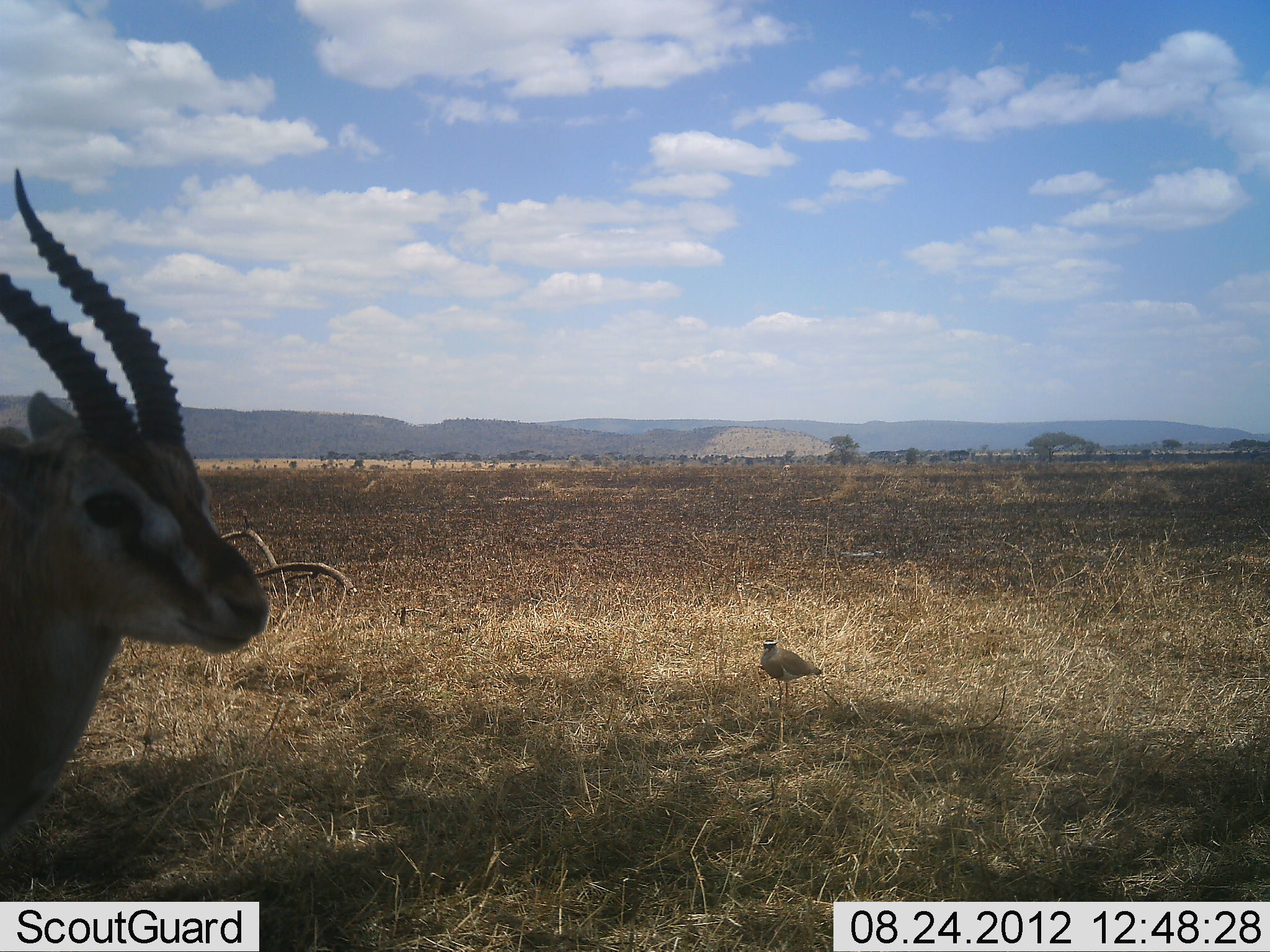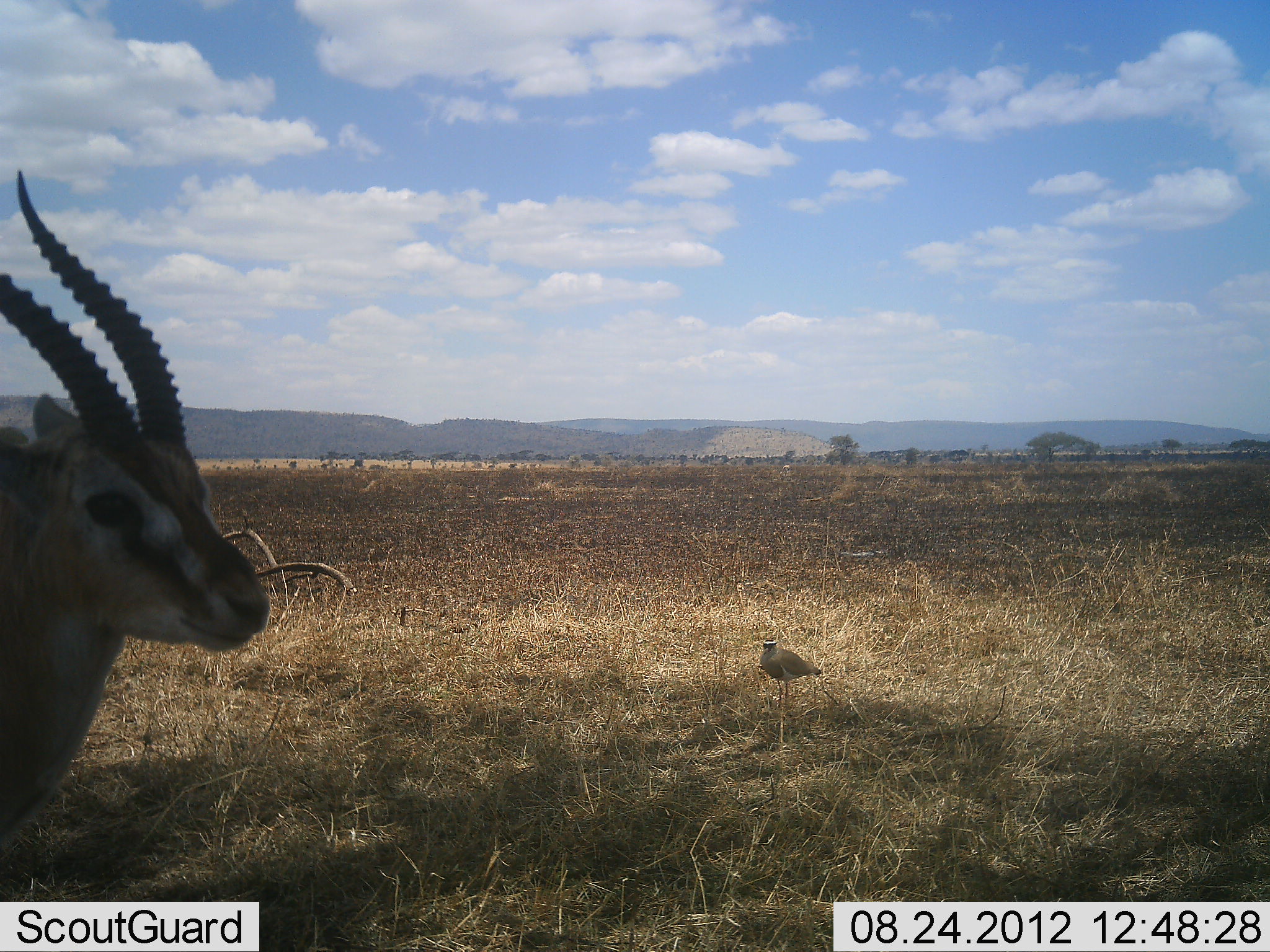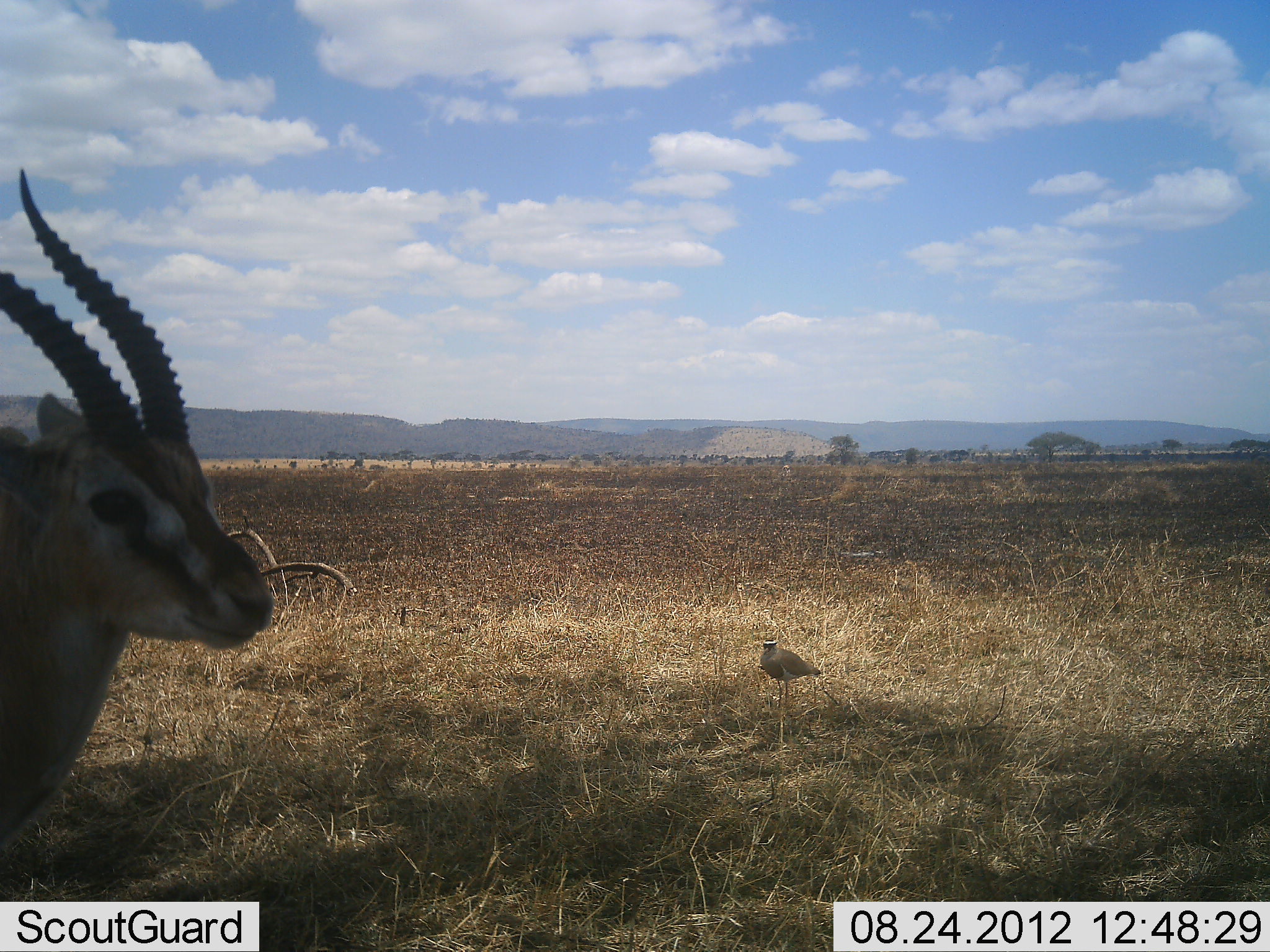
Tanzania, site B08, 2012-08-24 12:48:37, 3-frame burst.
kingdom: Animalia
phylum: Chordata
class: Mammalia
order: Artiodactyla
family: Bovidae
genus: Eudorcas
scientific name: Eudorcas thomsonii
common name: thomson's gazelle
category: gazellethomsons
Gazellethomsons (thomson's gazelle) (Eudorcas thomsonii), count 1. Behavior (volunteer vote fractions): standing 100%, resting 0%, moving 0%, interacting 0%. Young present (vote fraction): 0%. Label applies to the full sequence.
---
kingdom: Animalia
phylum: Chordata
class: Aves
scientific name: Aves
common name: bird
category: otherbird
Otherbird (bird) (Aves), count 1. Behavior (volunteer vote fractions): standing 100%, resting 0%, moving 0%, interacting 0%. Young present (vote fraction): 0%. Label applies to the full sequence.